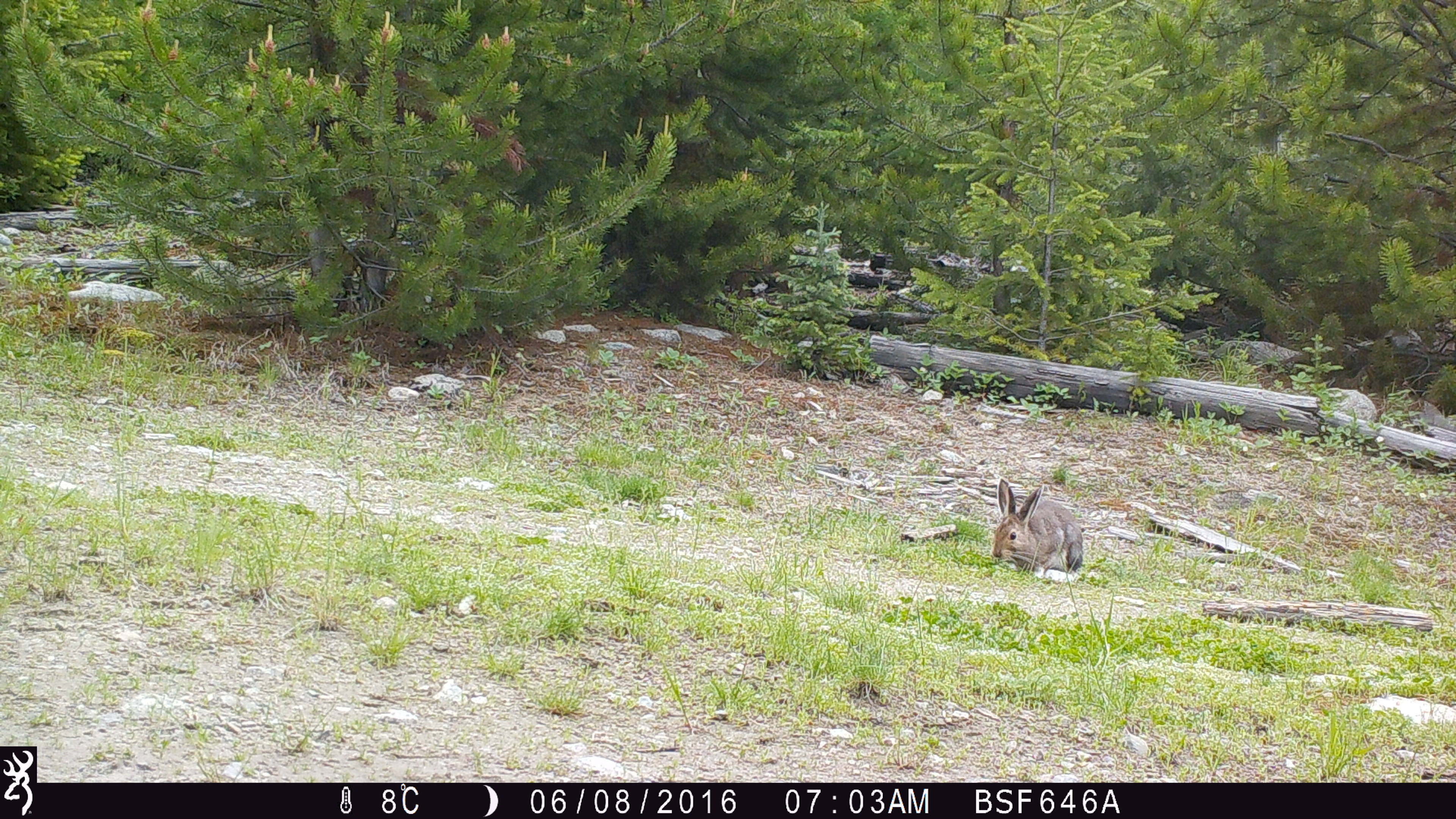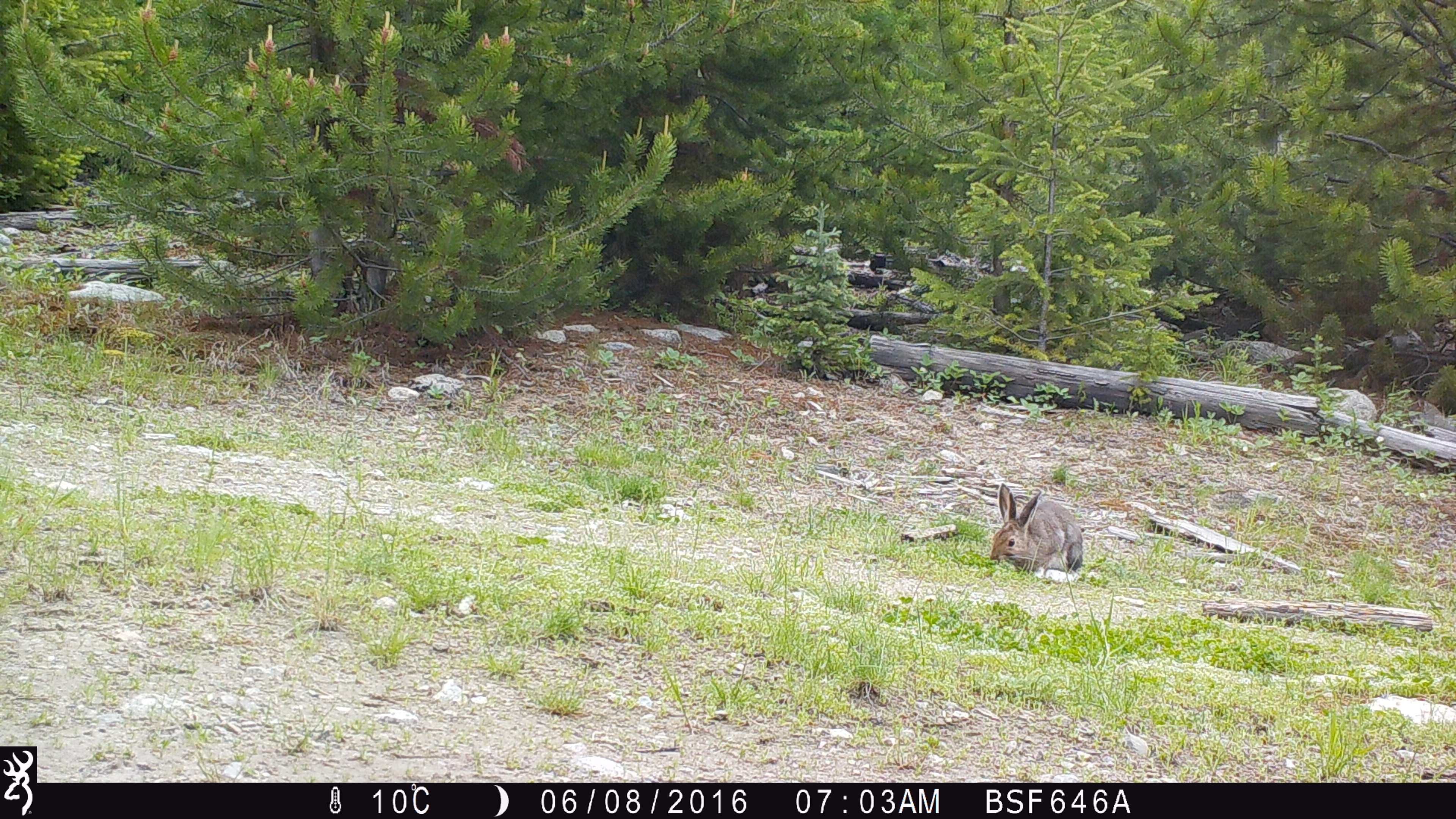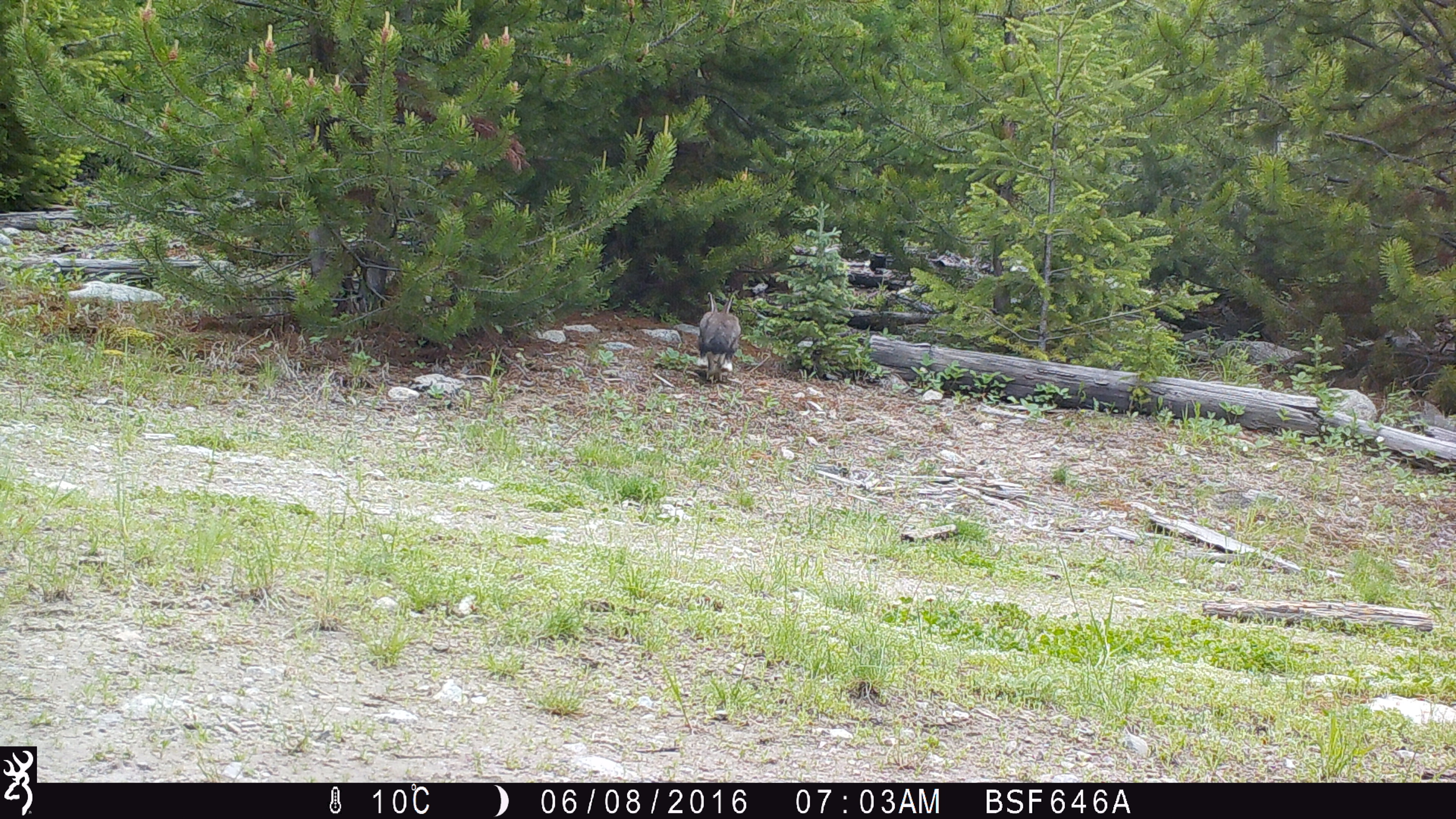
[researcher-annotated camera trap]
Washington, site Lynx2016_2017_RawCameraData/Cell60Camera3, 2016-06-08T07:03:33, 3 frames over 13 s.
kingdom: Animalia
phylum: Chordata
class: Mammalia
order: Lagomorpha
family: Leporidae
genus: Lepus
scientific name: Lepus americanus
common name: snowshoe hare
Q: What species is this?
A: Lepus americanus (snowshoe hare).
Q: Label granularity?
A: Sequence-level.